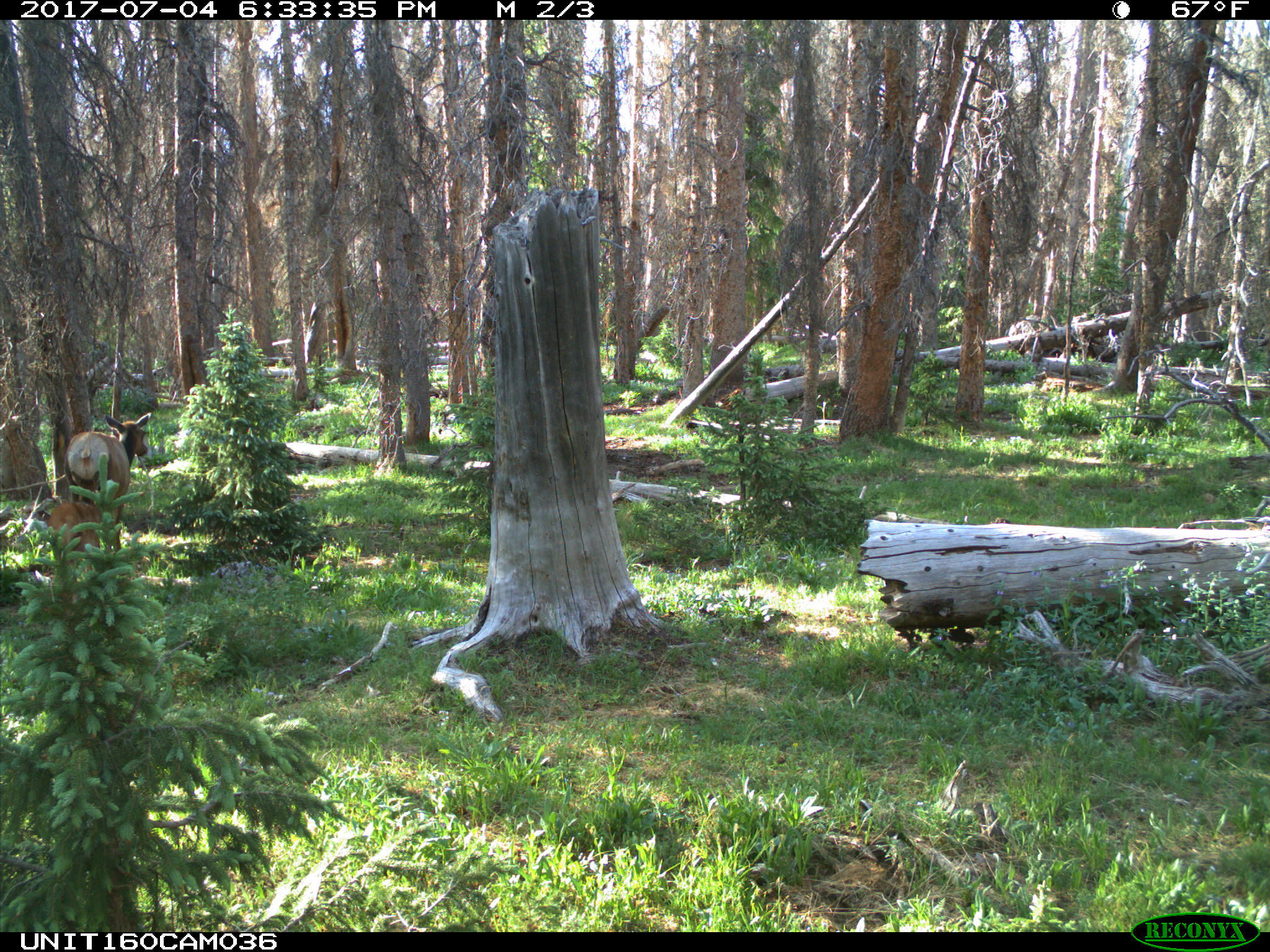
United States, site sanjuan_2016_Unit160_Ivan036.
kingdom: Animalia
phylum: Chordata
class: Mammalia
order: Artiodactyla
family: Cervidae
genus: Cervus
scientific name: Cervus elaphus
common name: red deer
Cervus elaphus (red deer).